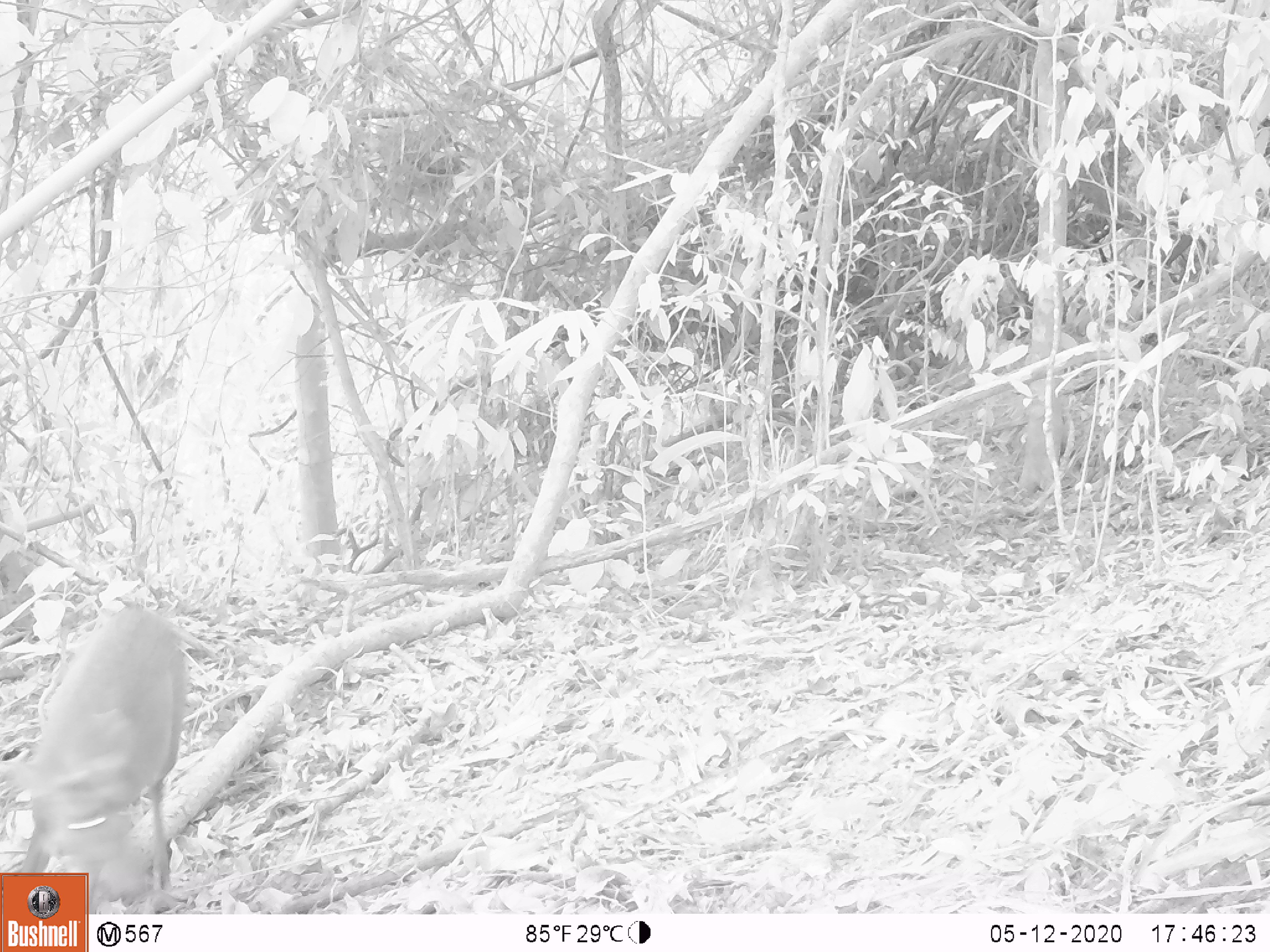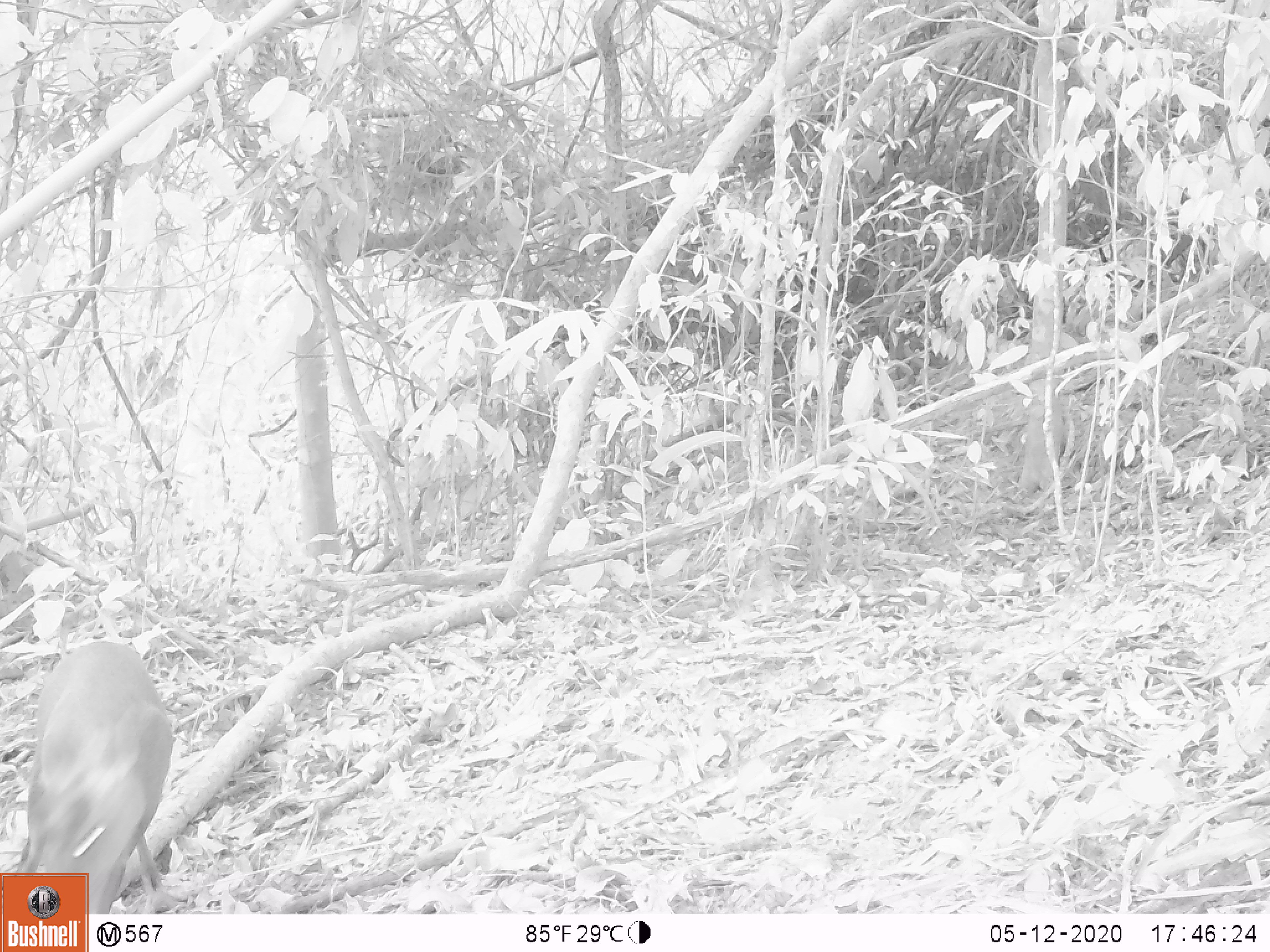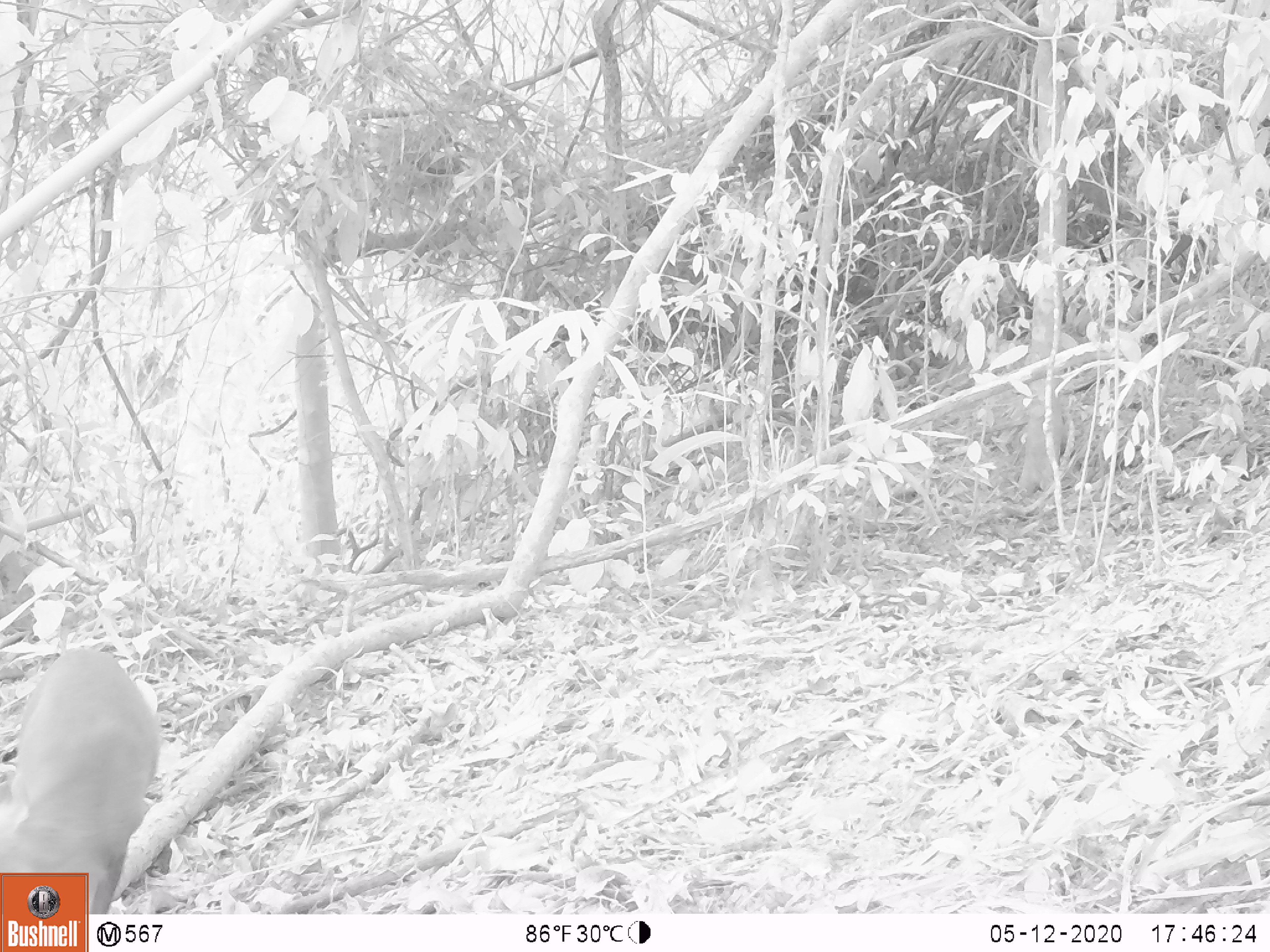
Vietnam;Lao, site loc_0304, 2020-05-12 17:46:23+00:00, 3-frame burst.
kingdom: Animalia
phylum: Chordata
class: Mammalia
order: Artiodactyla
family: Cervidae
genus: Muntiacus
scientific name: Muntiacus rooseveltorum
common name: roosevelt's muntjac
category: roosevelts muntjac group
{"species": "roosevelts muntjac group (roosevelt's muntjac) (Muntiacus rooseveltorum)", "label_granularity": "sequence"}